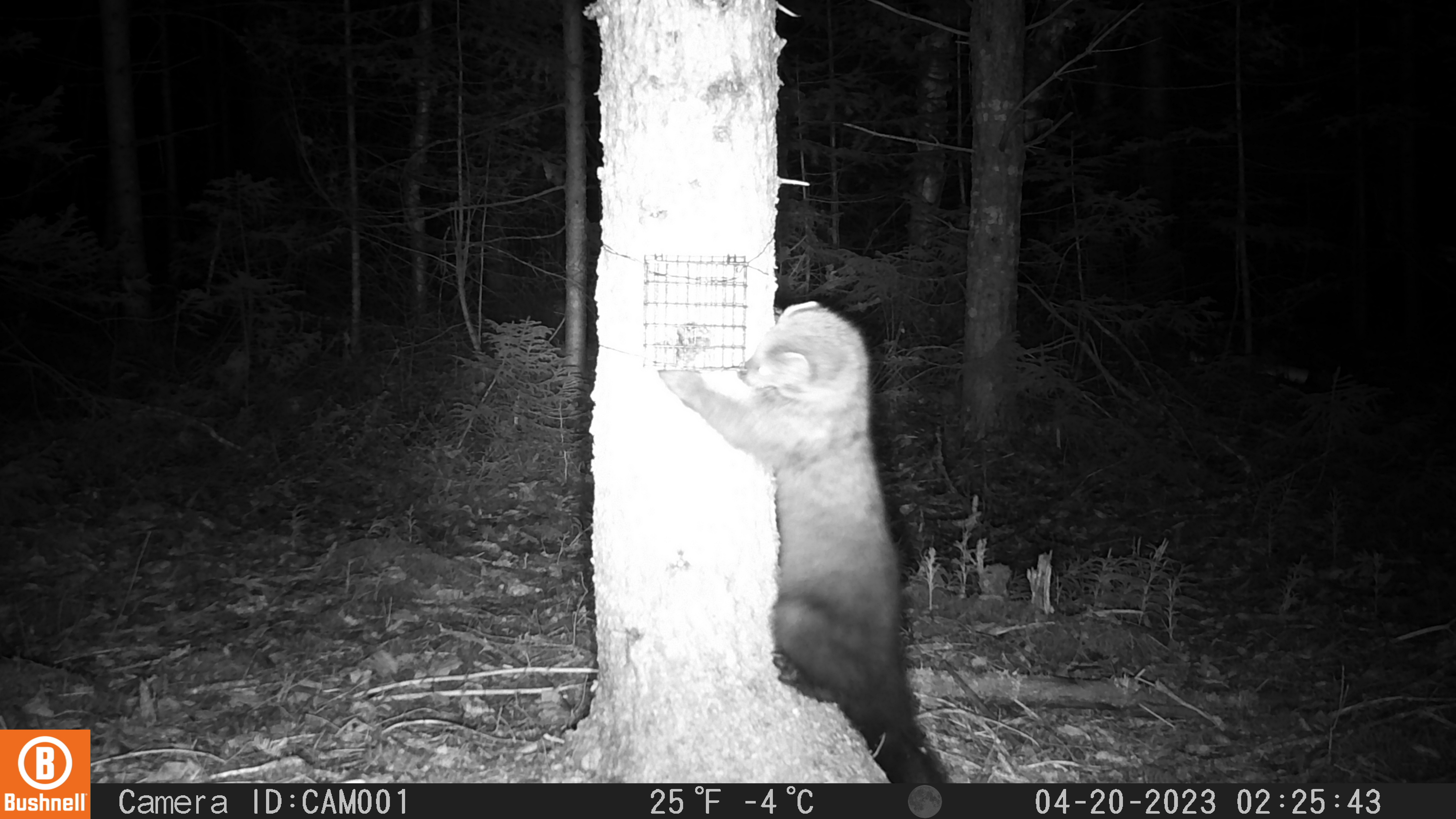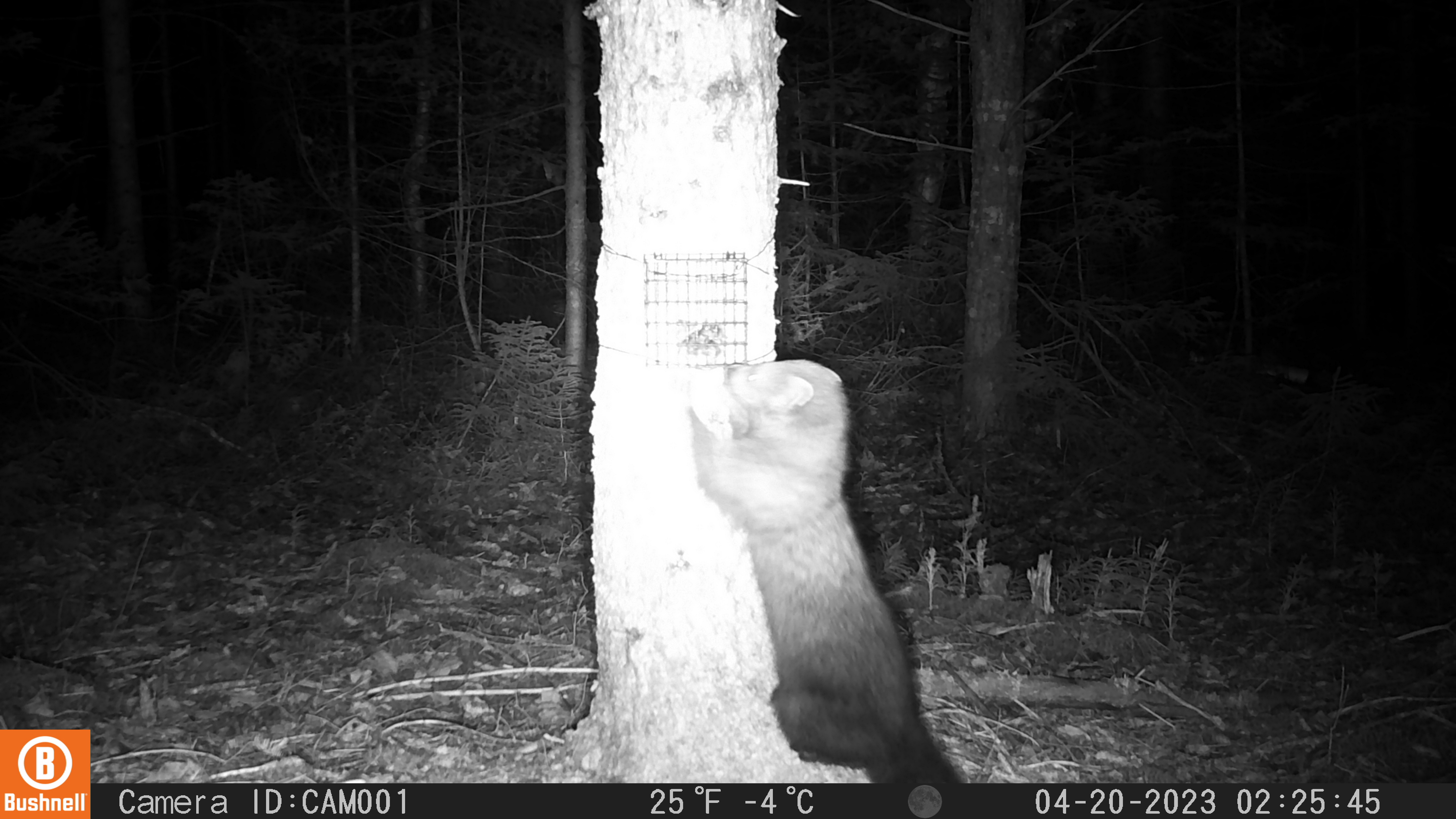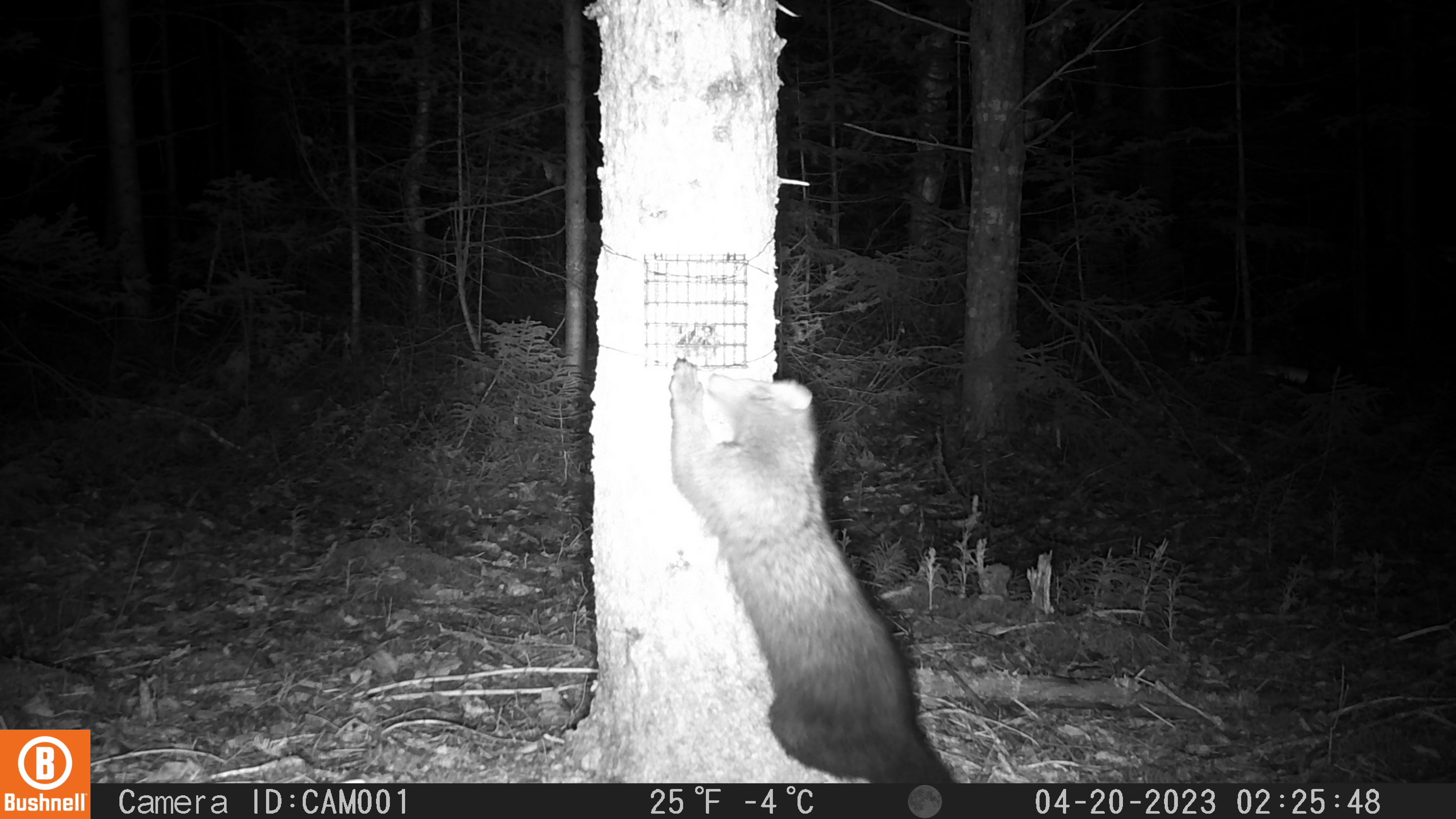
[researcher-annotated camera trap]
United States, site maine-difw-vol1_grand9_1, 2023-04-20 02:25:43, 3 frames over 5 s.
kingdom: Animalia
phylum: Chordata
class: Mammalia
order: Carnivora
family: Mustelidae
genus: Pekania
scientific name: Pekania pennanti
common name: fisher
Fisher (Pekania pennanti).